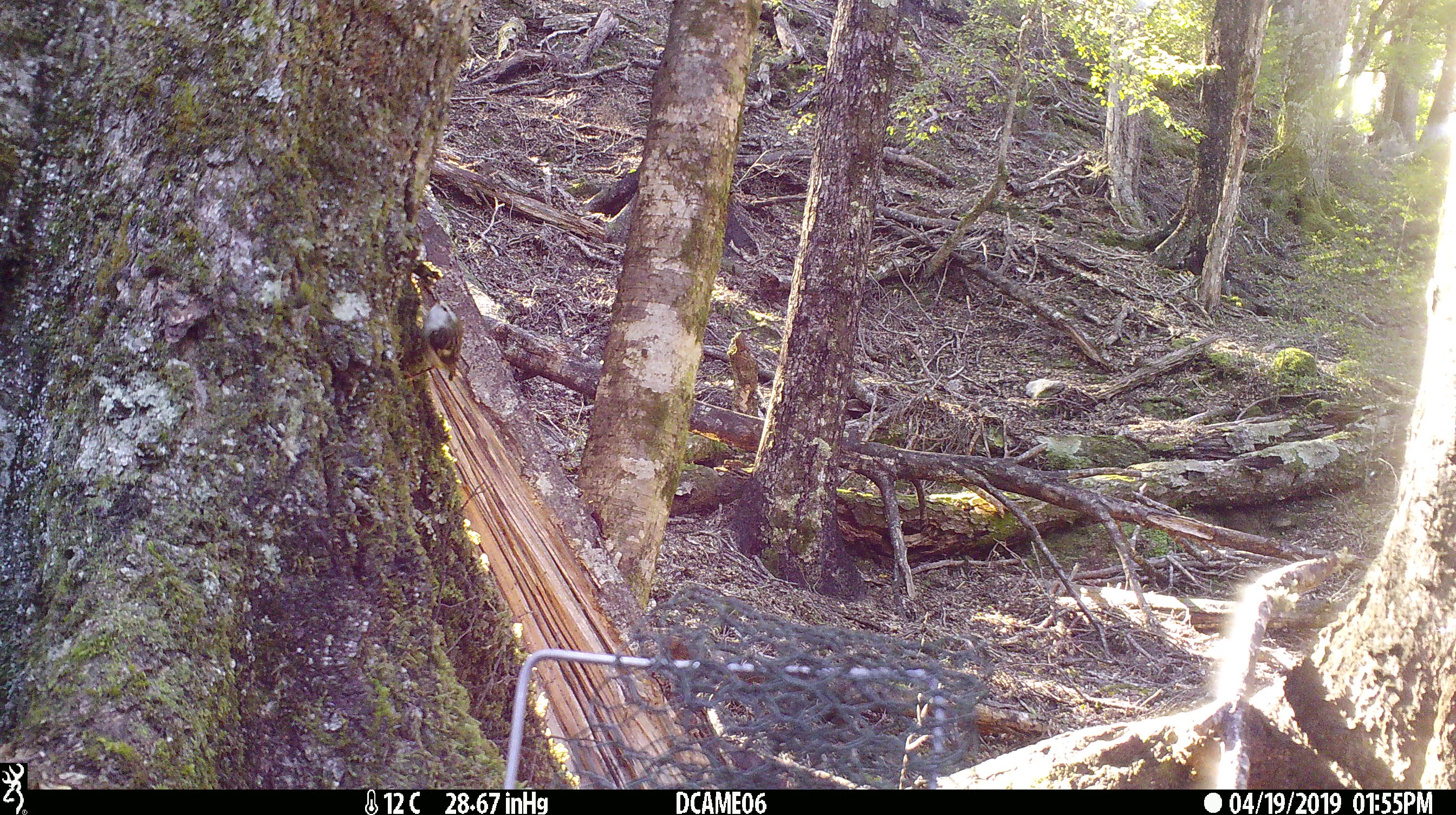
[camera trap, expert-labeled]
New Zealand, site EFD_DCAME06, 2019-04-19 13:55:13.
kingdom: Animalia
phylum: Chordata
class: Aves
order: Passeriformes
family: Acanthisittidae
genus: Acanthisitta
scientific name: Acanthisitta chloris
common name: rifleman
Rifleman (Acanthisitta chloris).